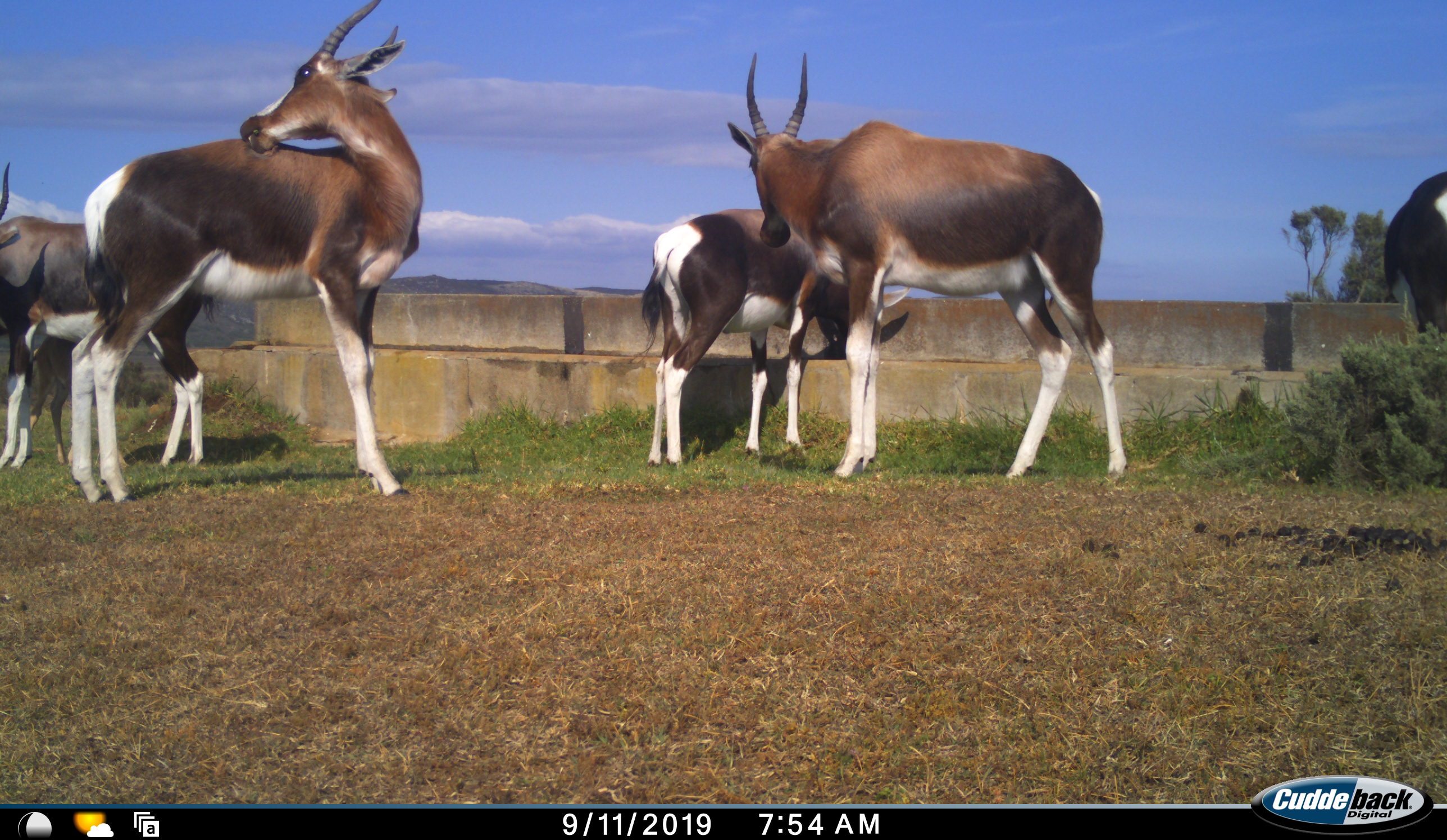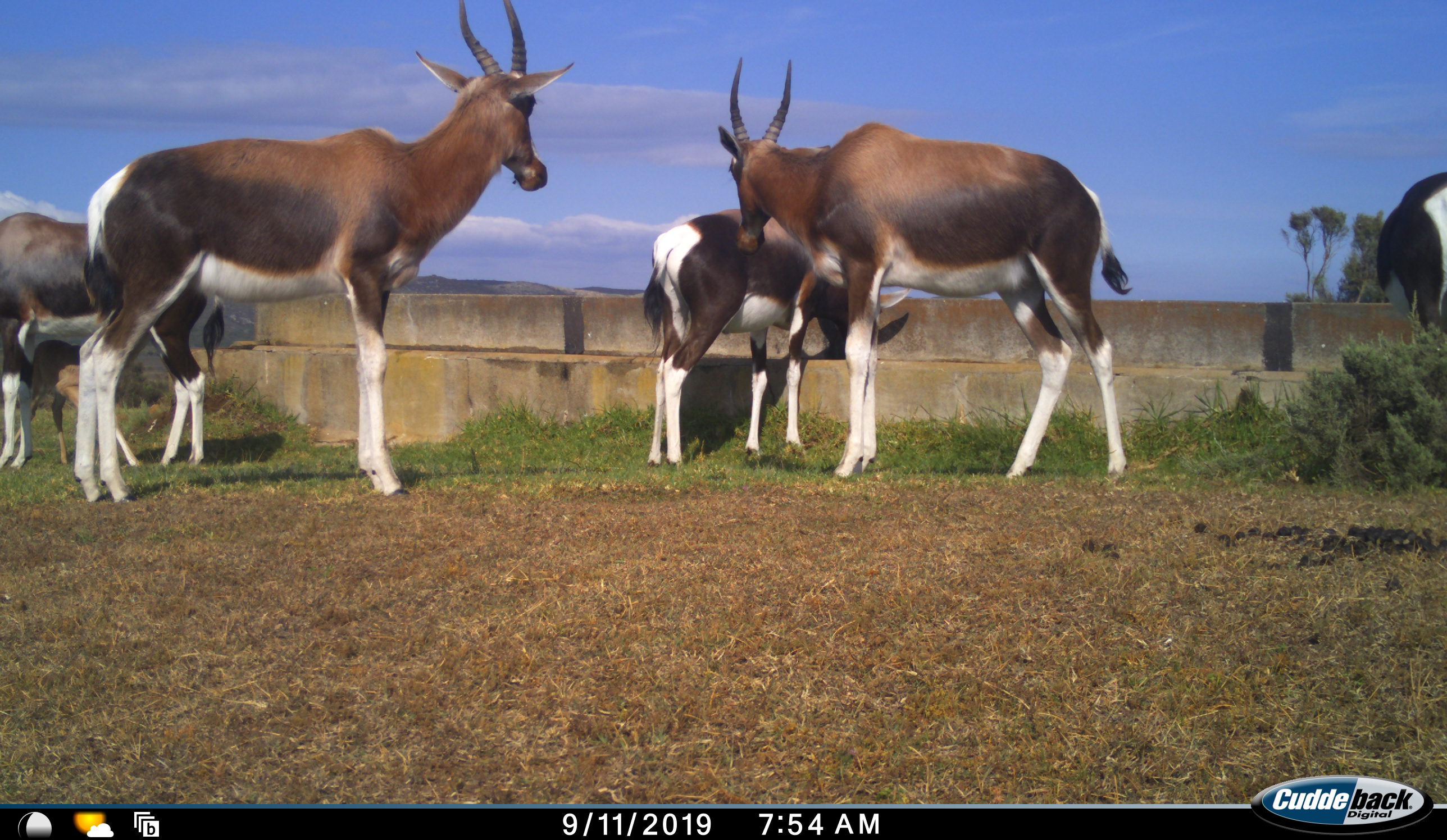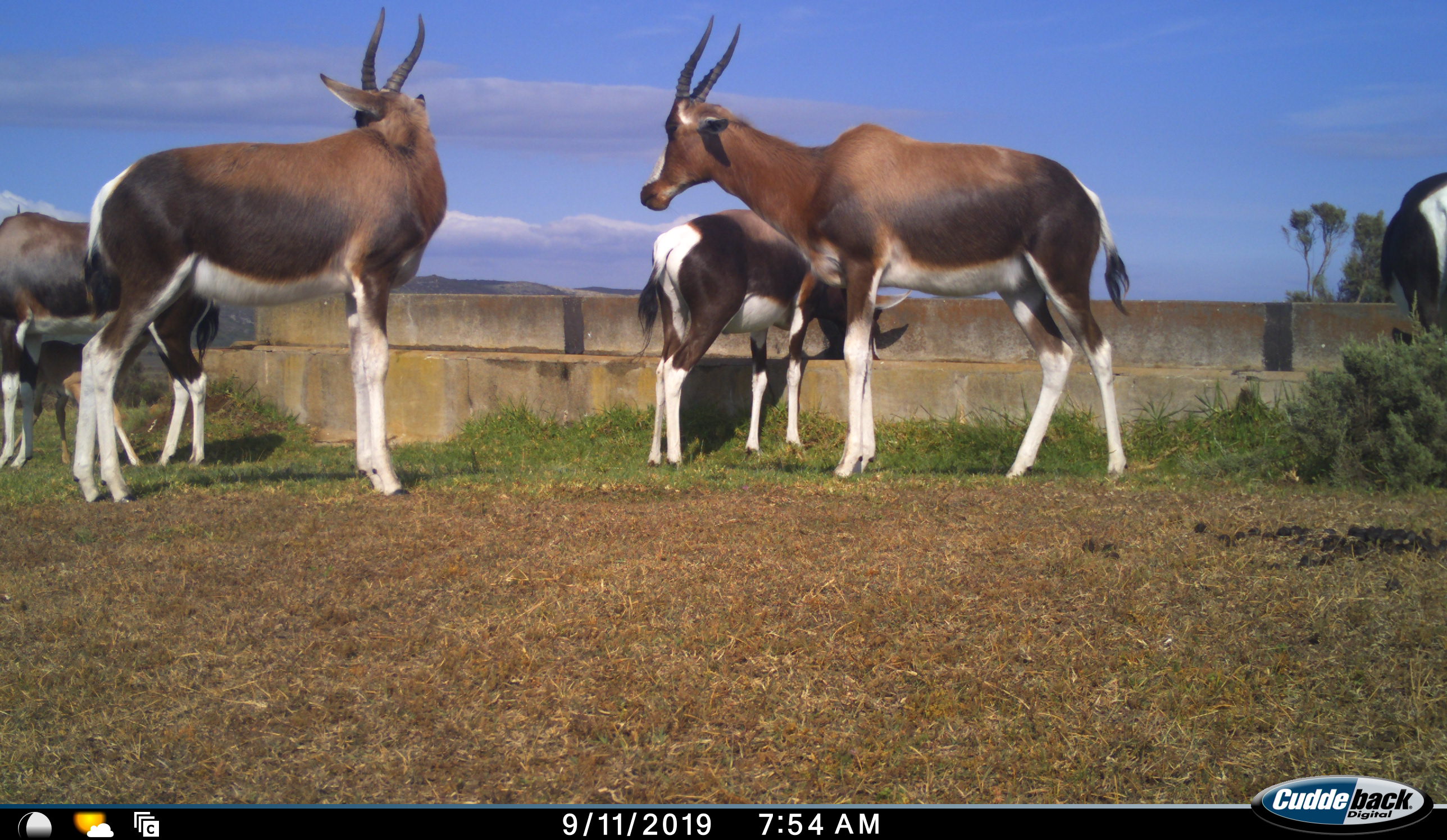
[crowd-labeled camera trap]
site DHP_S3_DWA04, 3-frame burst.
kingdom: Animalia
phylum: Chordata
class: Mammalia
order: Artiodactyla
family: Bovidae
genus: Damaliscus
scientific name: Damaliscus pygargus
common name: bontebok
Bontebok (Damaliscus pygargus), count 6. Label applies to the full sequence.